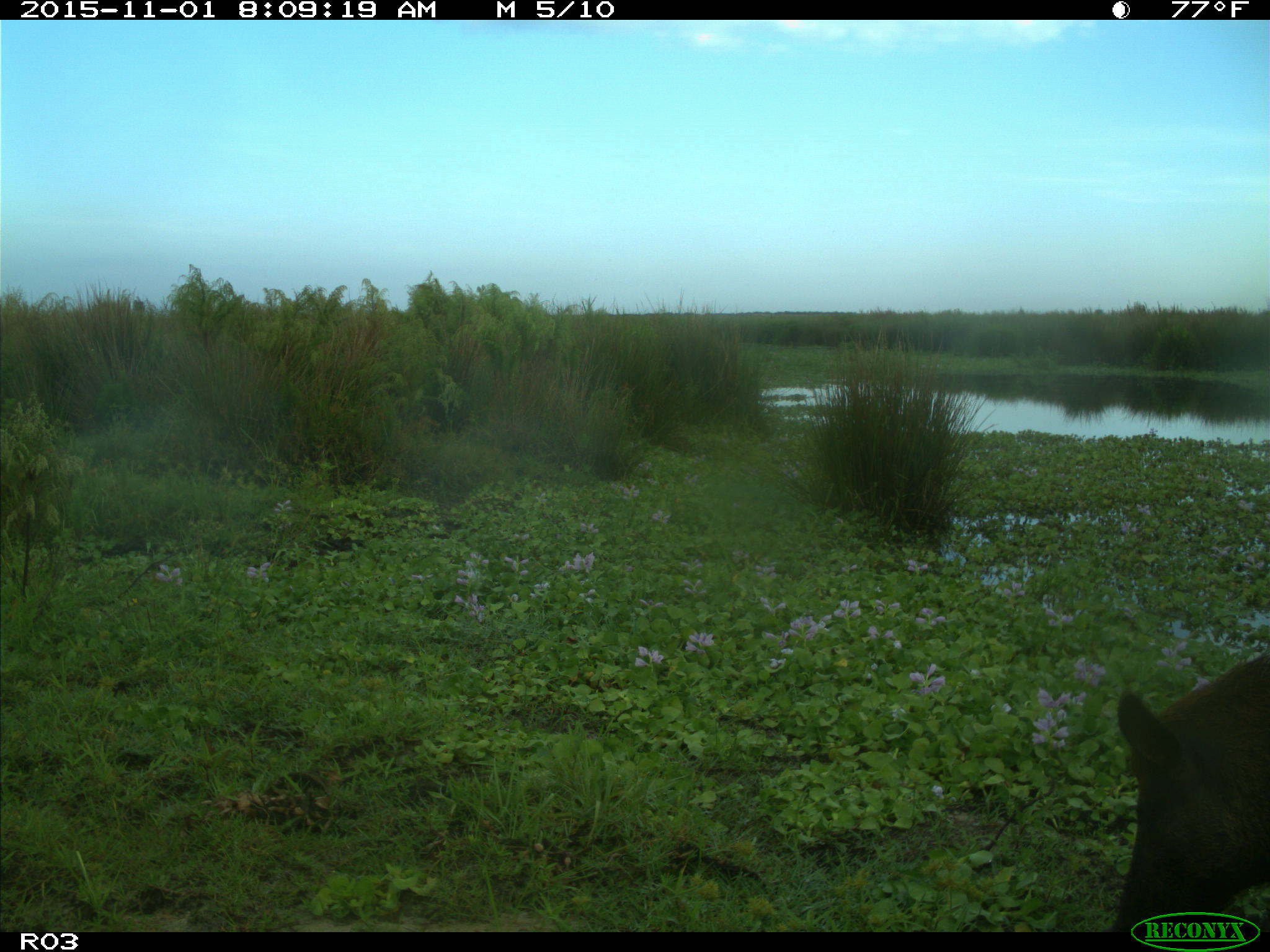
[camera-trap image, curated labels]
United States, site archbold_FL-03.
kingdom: Animalia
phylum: Chordata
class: Mammalia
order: Artiodactyla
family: Suidae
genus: Sus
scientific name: Sus scrofa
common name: wild boar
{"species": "Sus scrofa (wild boar)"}